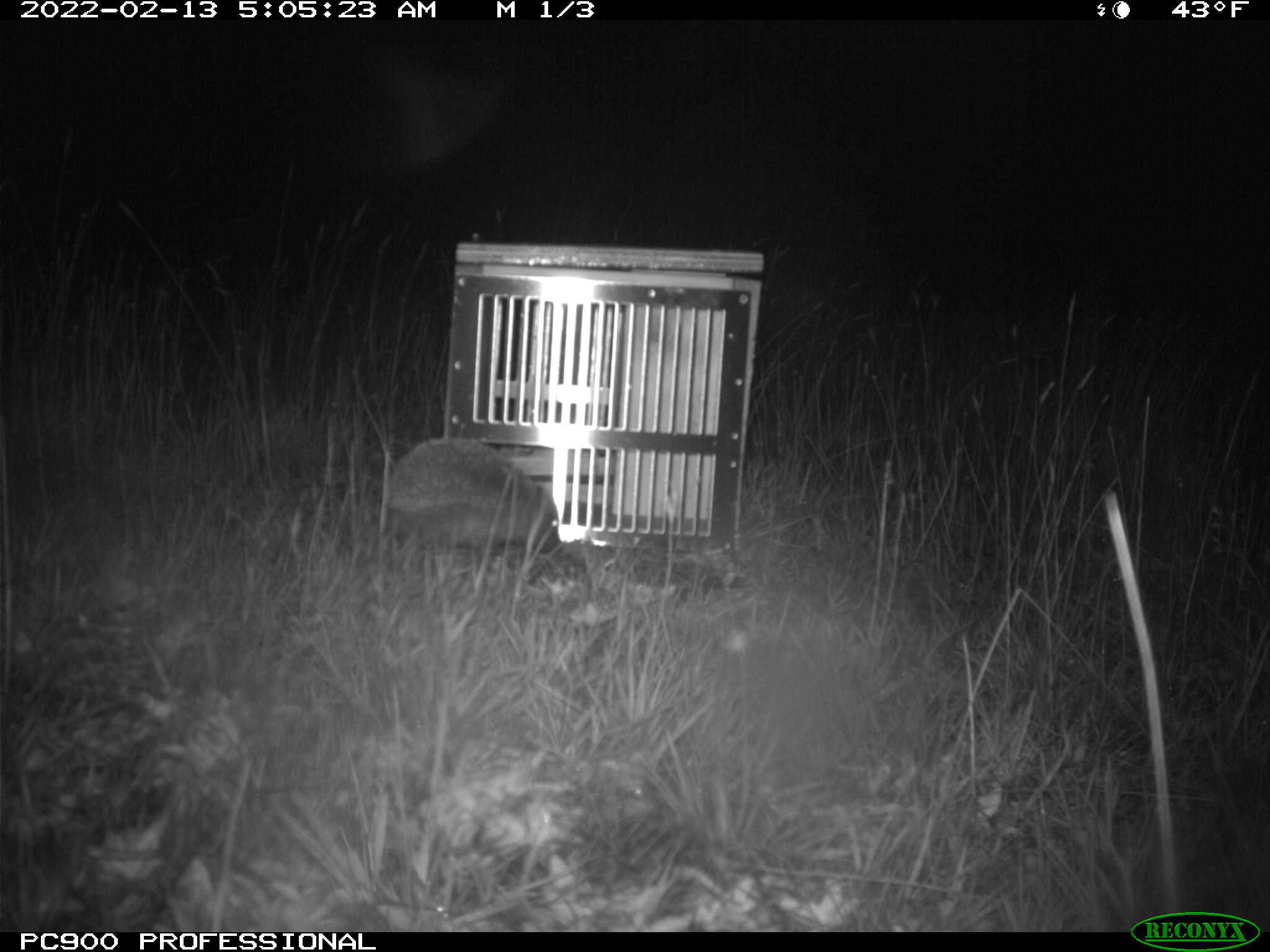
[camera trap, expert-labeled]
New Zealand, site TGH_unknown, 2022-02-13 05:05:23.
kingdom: Animalia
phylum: Chordata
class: Mammalia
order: Eulipotyphla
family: Erinaceidae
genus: Erinaceus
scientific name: Erinaceus europaeus europaeus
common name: european hedgehog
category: hedgehog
Hedgehog (european hedgehog) (Erinaceus europaeus europaeus).